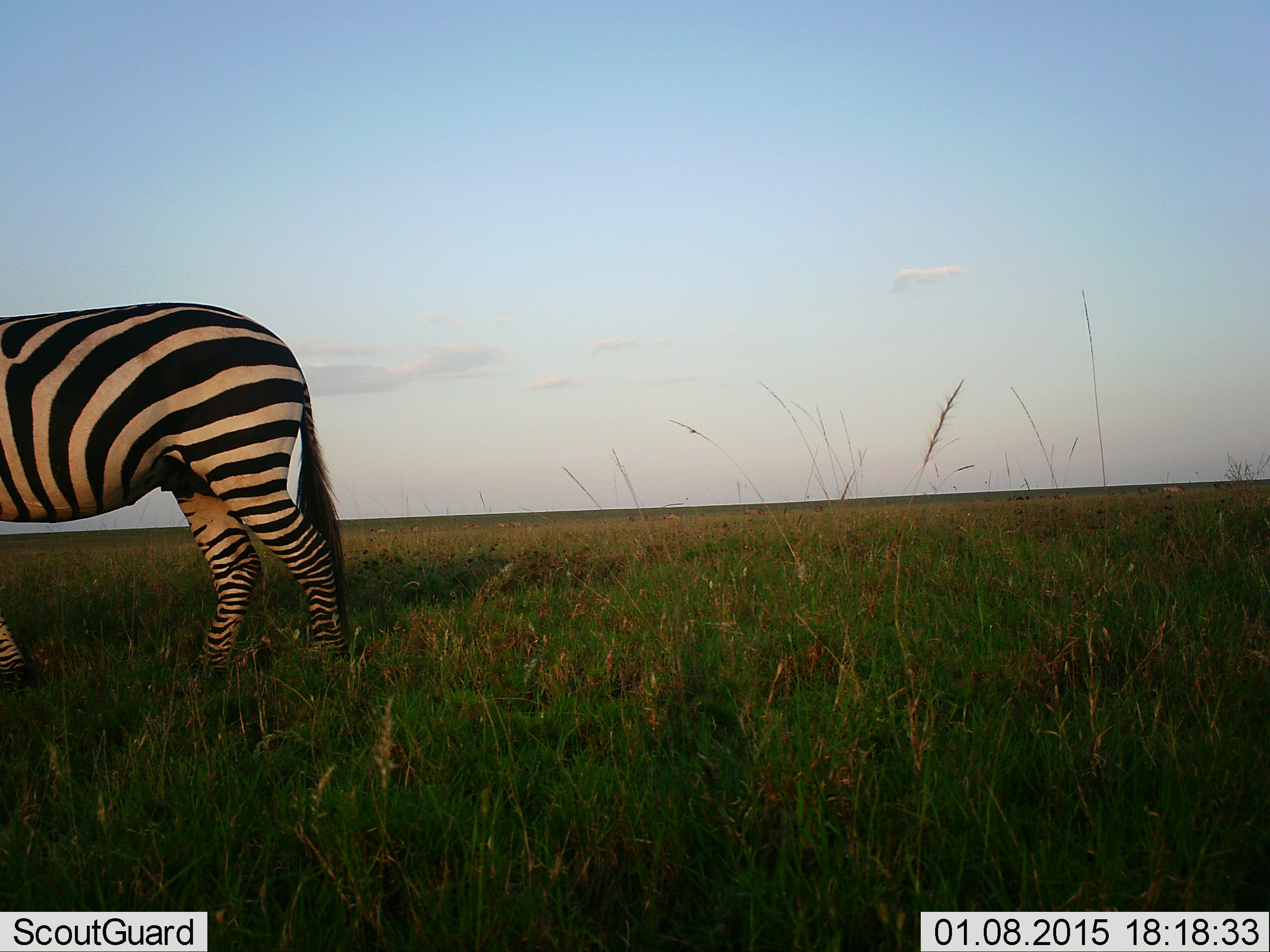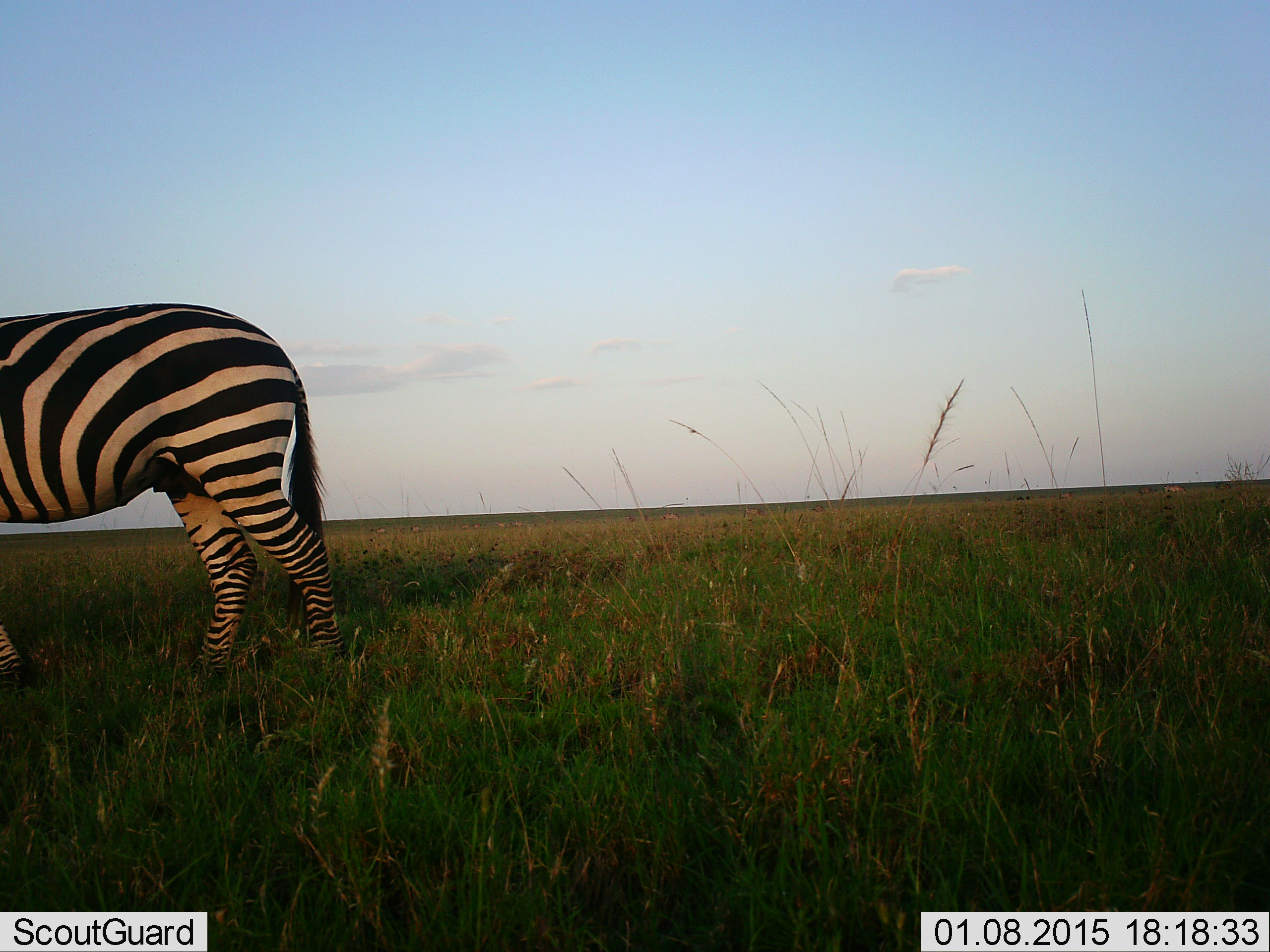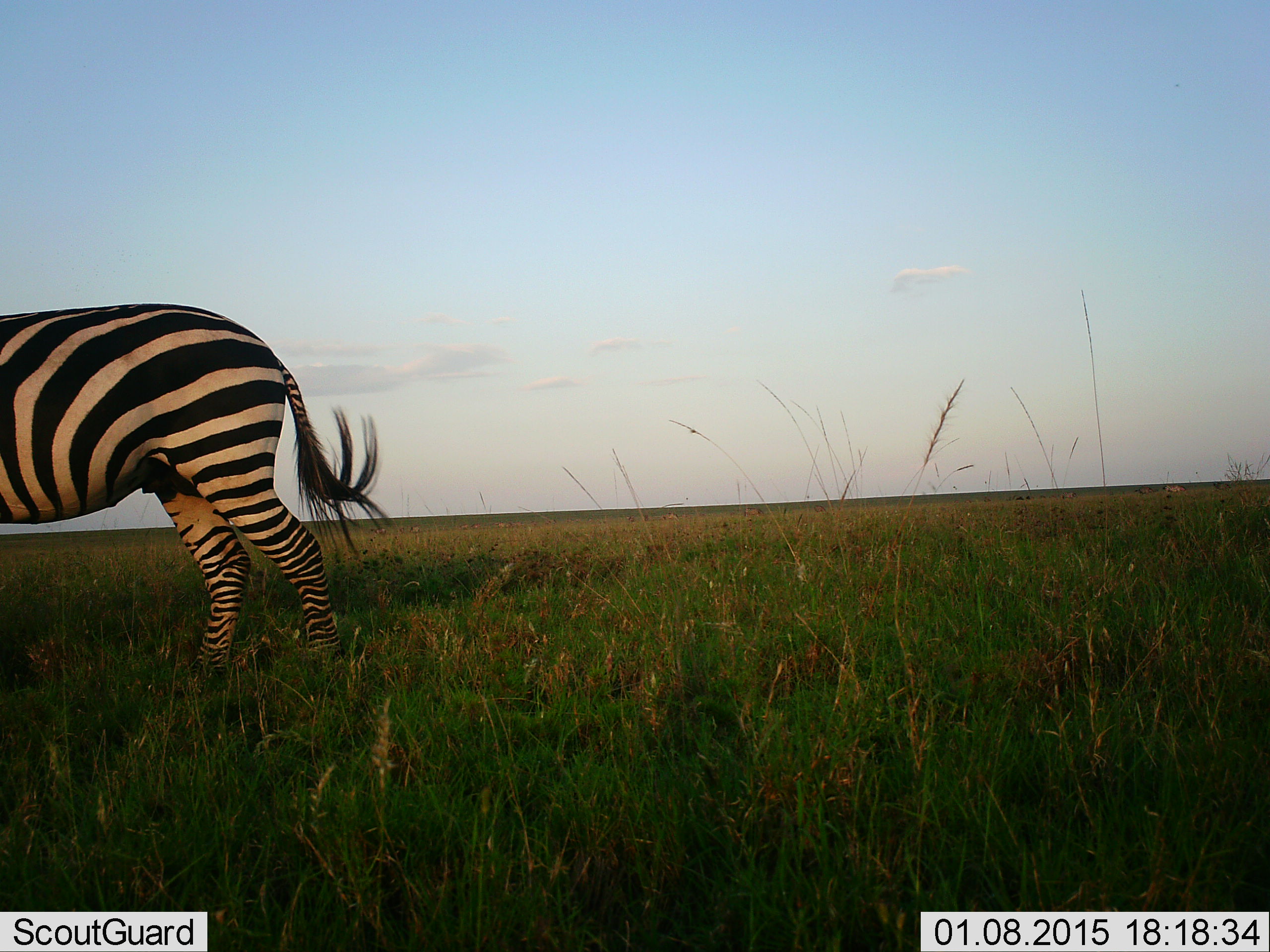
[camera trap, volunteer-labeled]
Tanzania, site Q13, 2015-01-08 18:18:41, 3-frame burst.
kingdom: Animalia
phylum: Chordata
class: Mammalia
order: Perissodactyla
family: Equidae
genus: Equus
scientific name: Equus quagga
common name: plains zebra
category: zebra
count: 1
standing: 80%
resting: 0%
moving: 10%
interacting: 0%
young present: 0%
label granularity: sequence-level